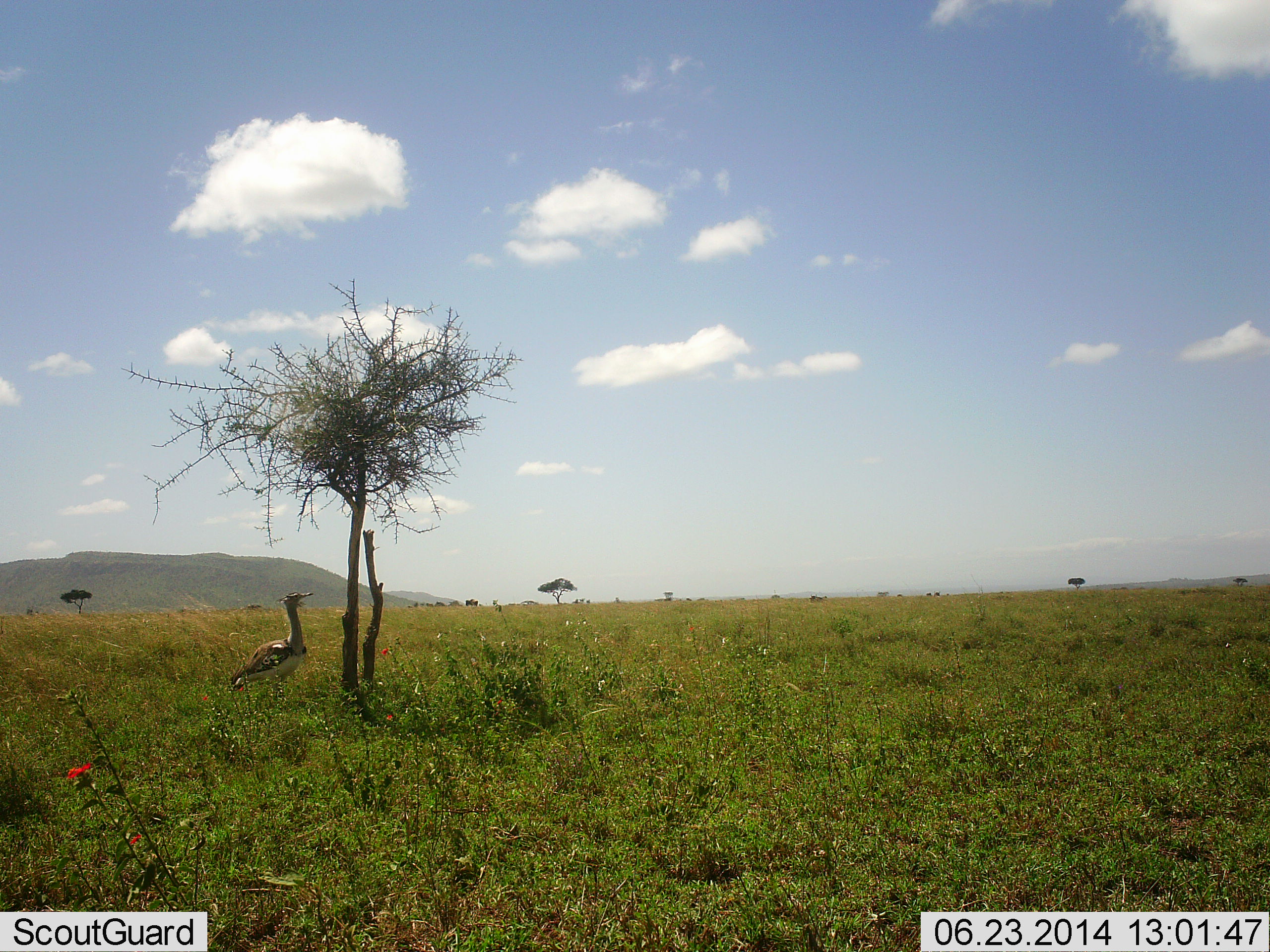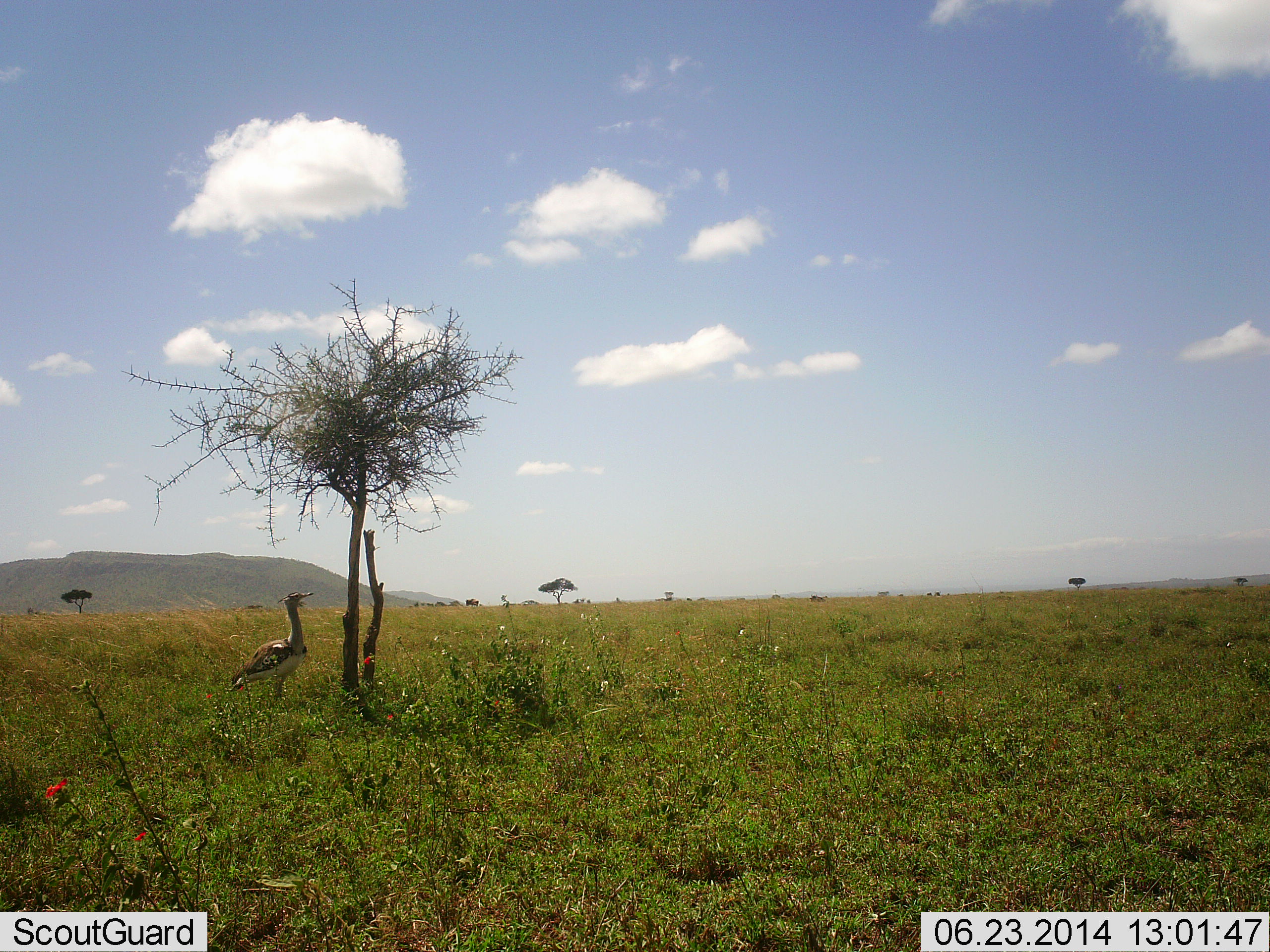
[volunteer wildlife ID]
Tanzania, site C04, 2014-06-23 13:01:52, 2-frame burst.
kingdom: Animalia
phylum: Chordata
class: Aves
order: Otidiformes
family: Otididae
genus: Ardeotis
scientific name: Ardeotis kori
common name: kori bustard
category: koribustard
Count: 1.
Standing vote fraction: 100%.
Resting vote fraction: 0%.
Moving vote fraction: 0%.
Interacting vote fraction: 0%.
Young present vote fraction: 0%.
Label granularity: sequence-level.